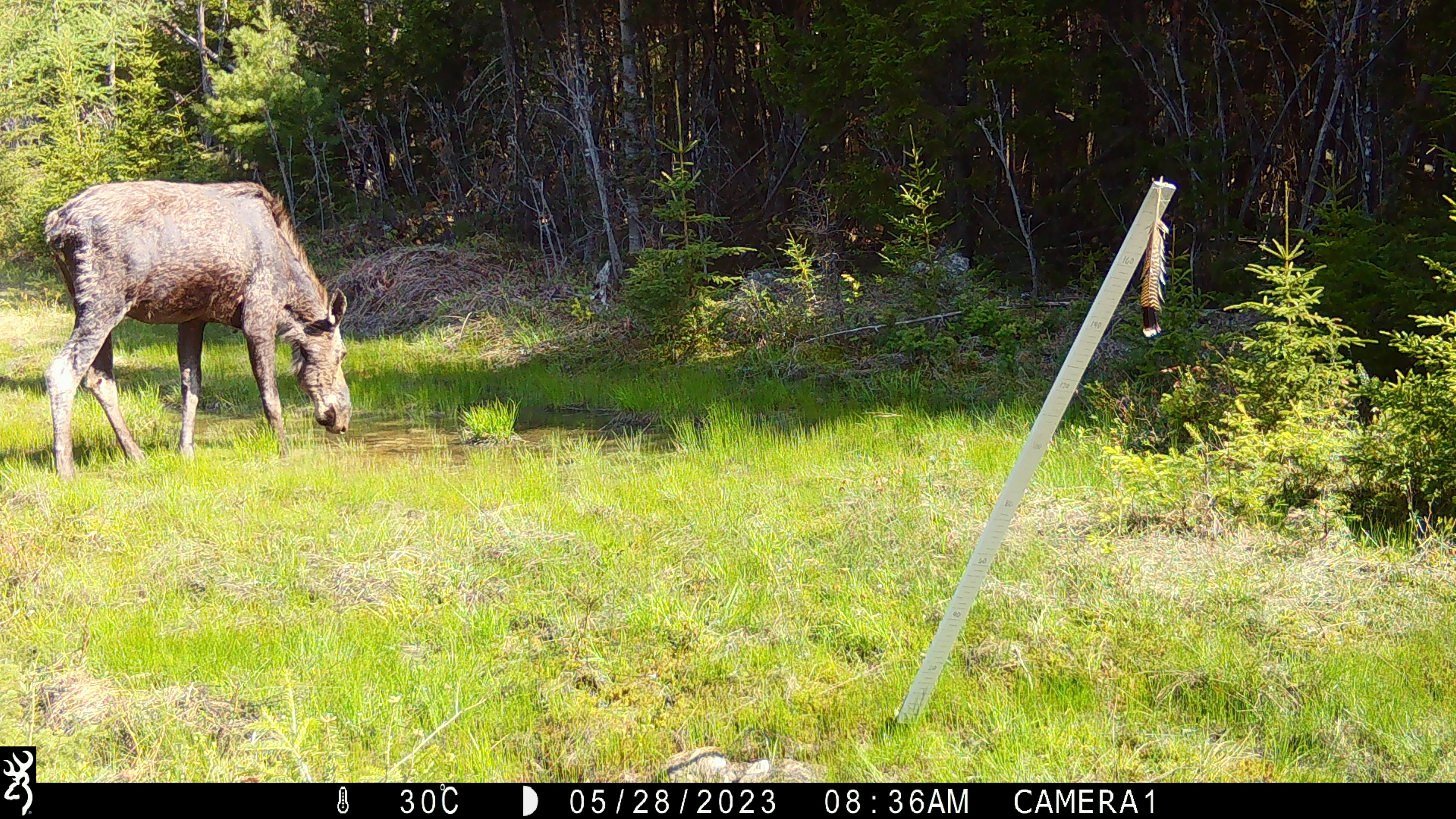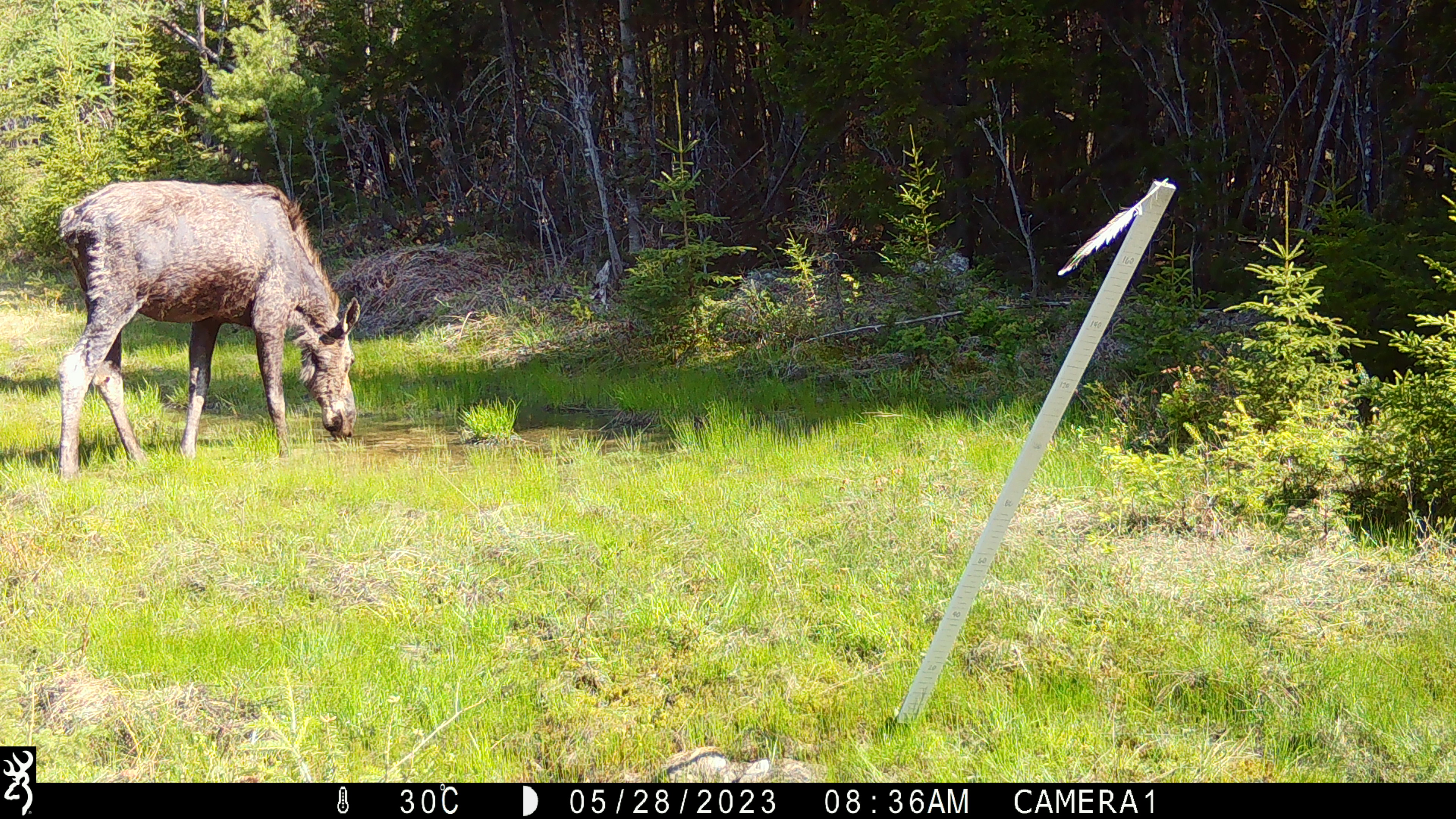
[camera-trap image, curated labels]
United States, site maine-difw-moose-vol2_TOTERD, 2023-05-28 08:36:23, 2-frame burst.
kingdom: Animalia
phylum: Chordata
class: Mammalia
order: Artiodactyla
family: Cervidae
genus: Alces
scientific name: Alces alces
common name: moose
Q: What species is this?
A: Moose (Alces alces).